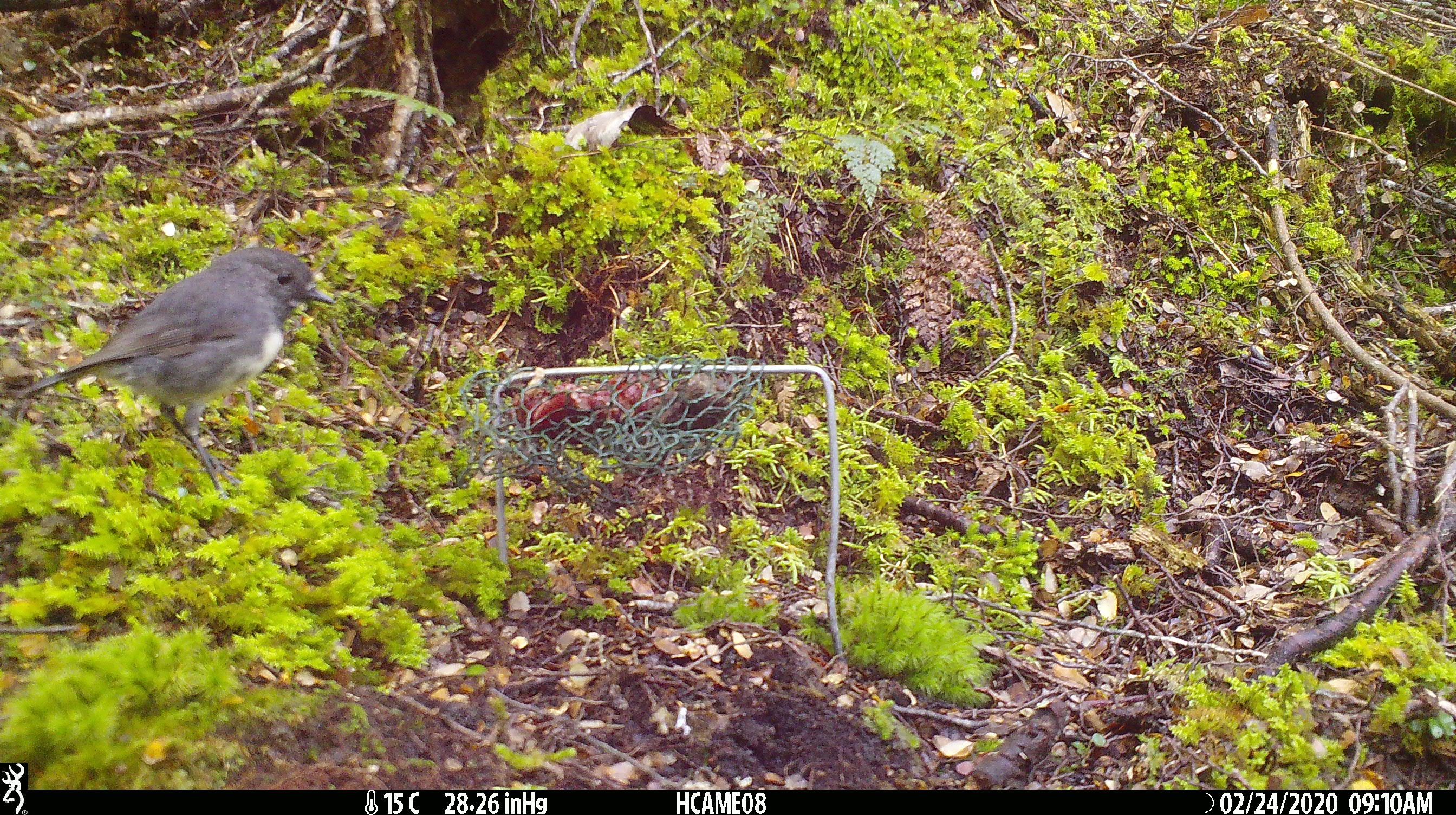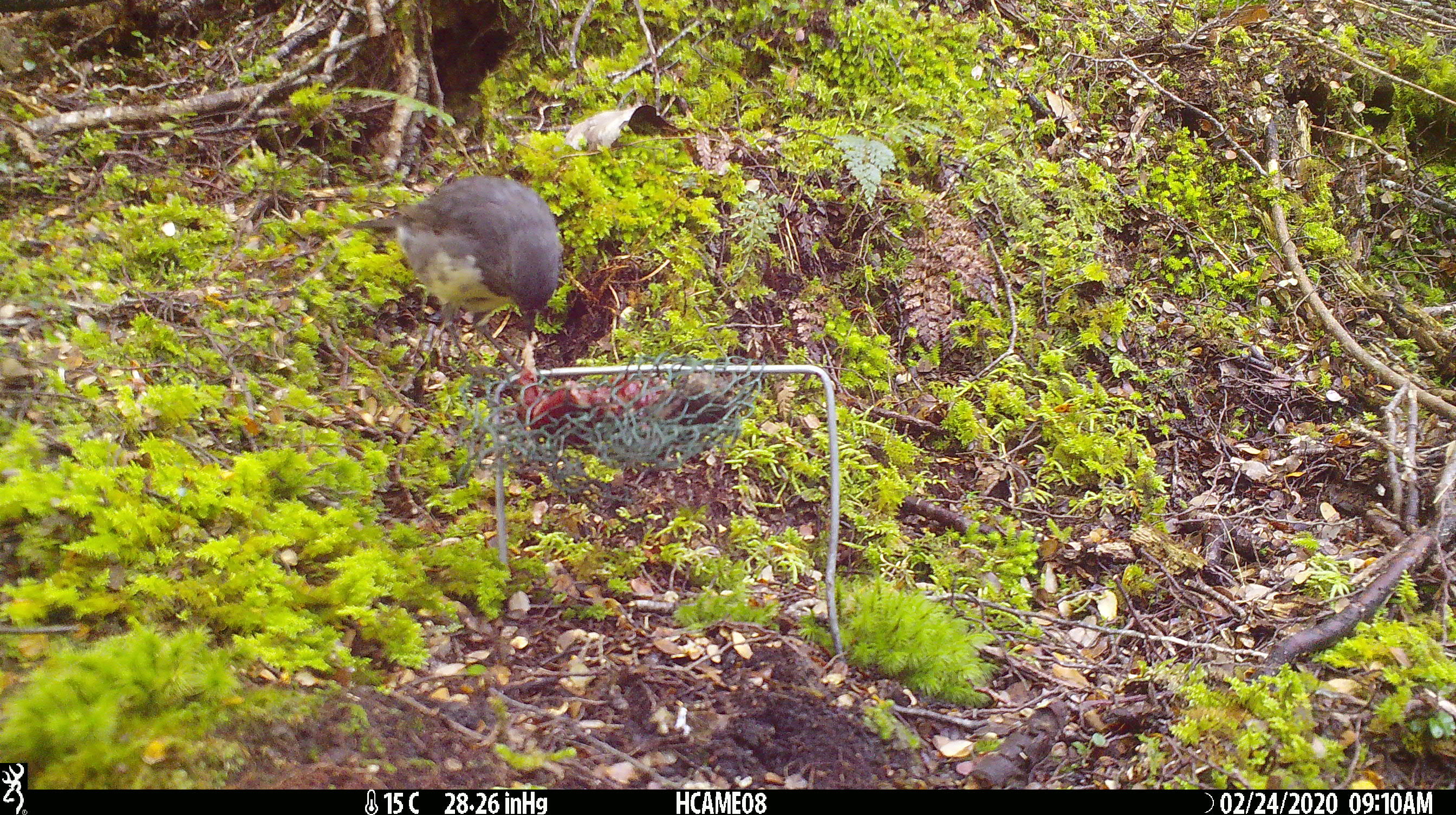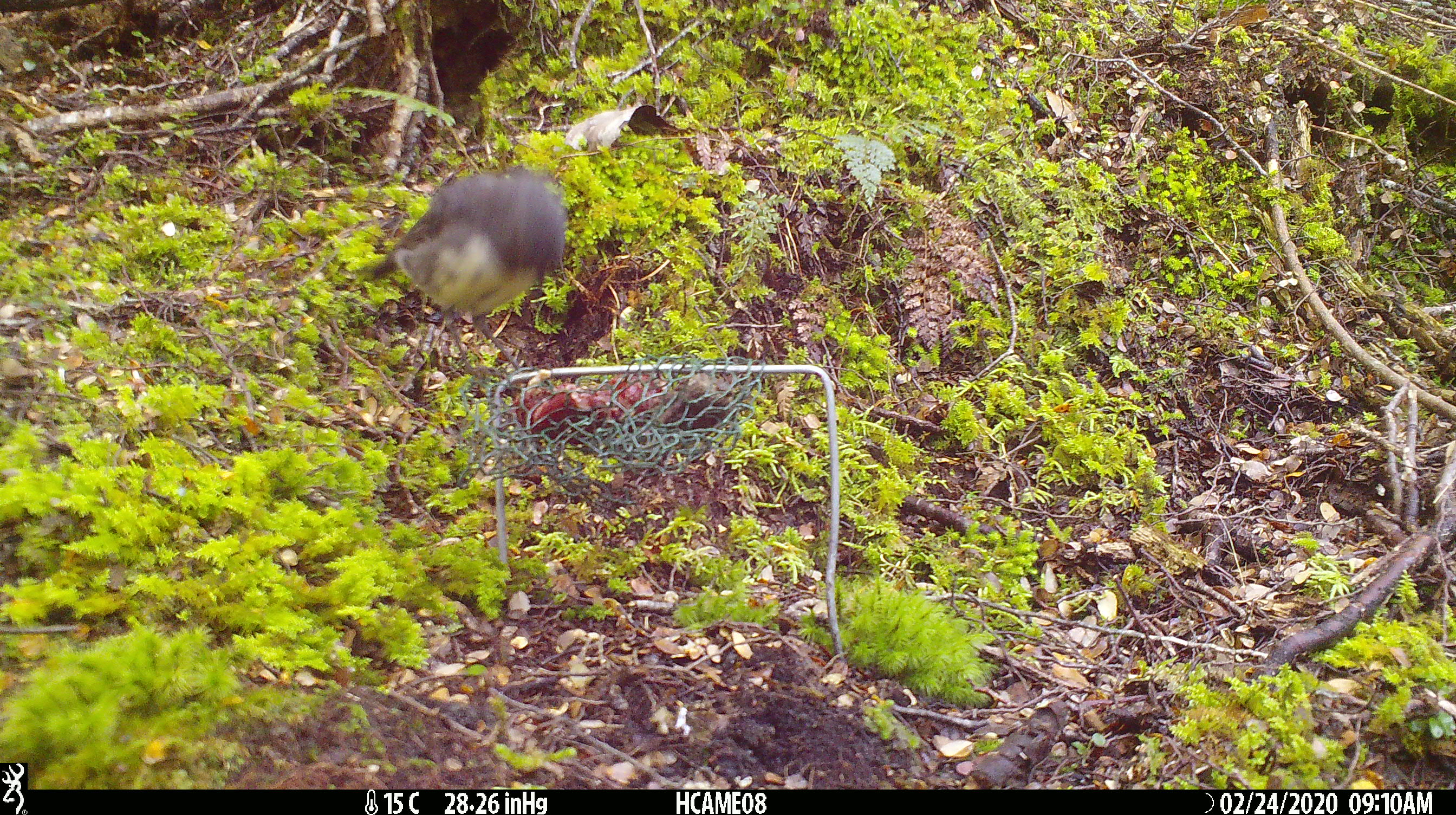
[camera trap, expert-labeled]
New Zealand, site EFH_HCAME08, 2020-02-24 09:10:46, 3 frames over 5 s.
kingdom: Animalia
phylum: Chordata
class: Aves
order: Passeriformes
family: Petroicidae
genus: Petroica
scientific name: Petroica australis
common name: new zealand robin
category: robin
Robin (new zealand robin) (Petroica australis).